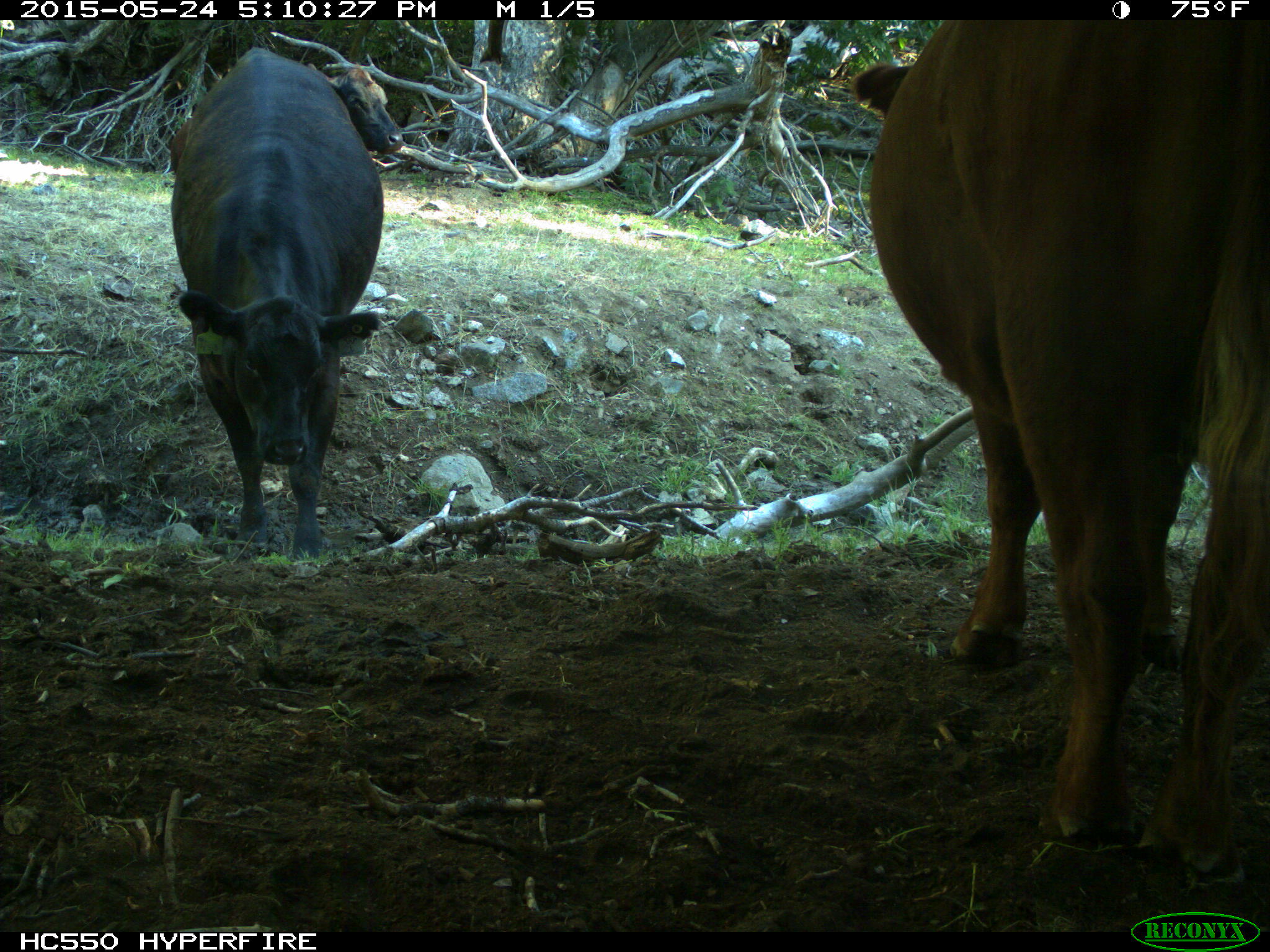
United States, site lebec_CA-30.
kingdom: Animalia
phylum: Chordata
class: Mammalia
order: Artiodactyla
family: Bovidae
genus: Bos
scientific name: Bos taurus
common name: domestic cow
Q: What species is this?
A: Bos taurus (domestic cow).